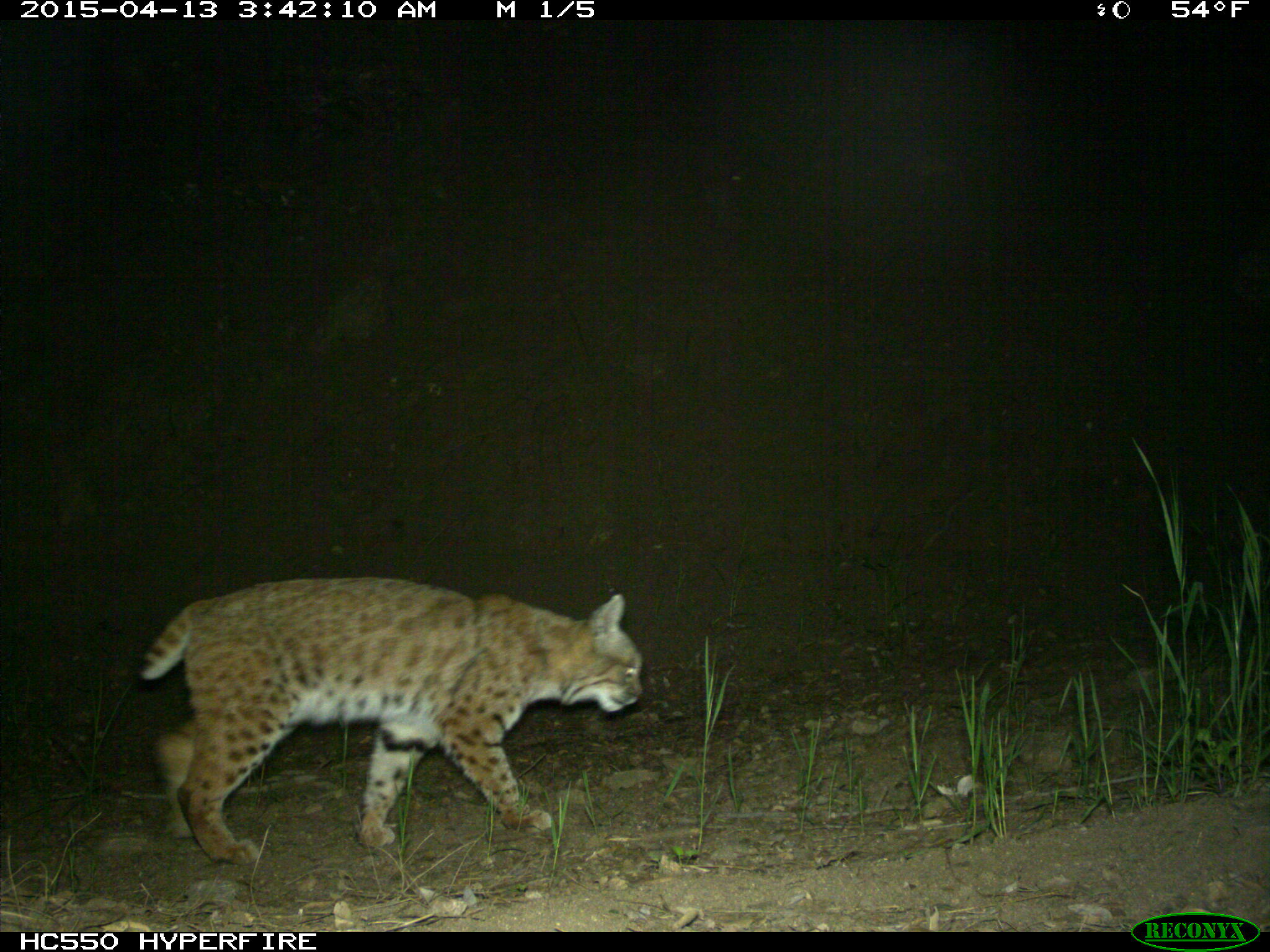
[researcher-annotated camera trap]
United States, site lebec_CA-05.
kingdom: Animalia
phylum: Chordata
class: Mammalia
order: Carnivora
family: Felidae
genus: Lynx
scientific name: Lynx rufus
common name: bobcat